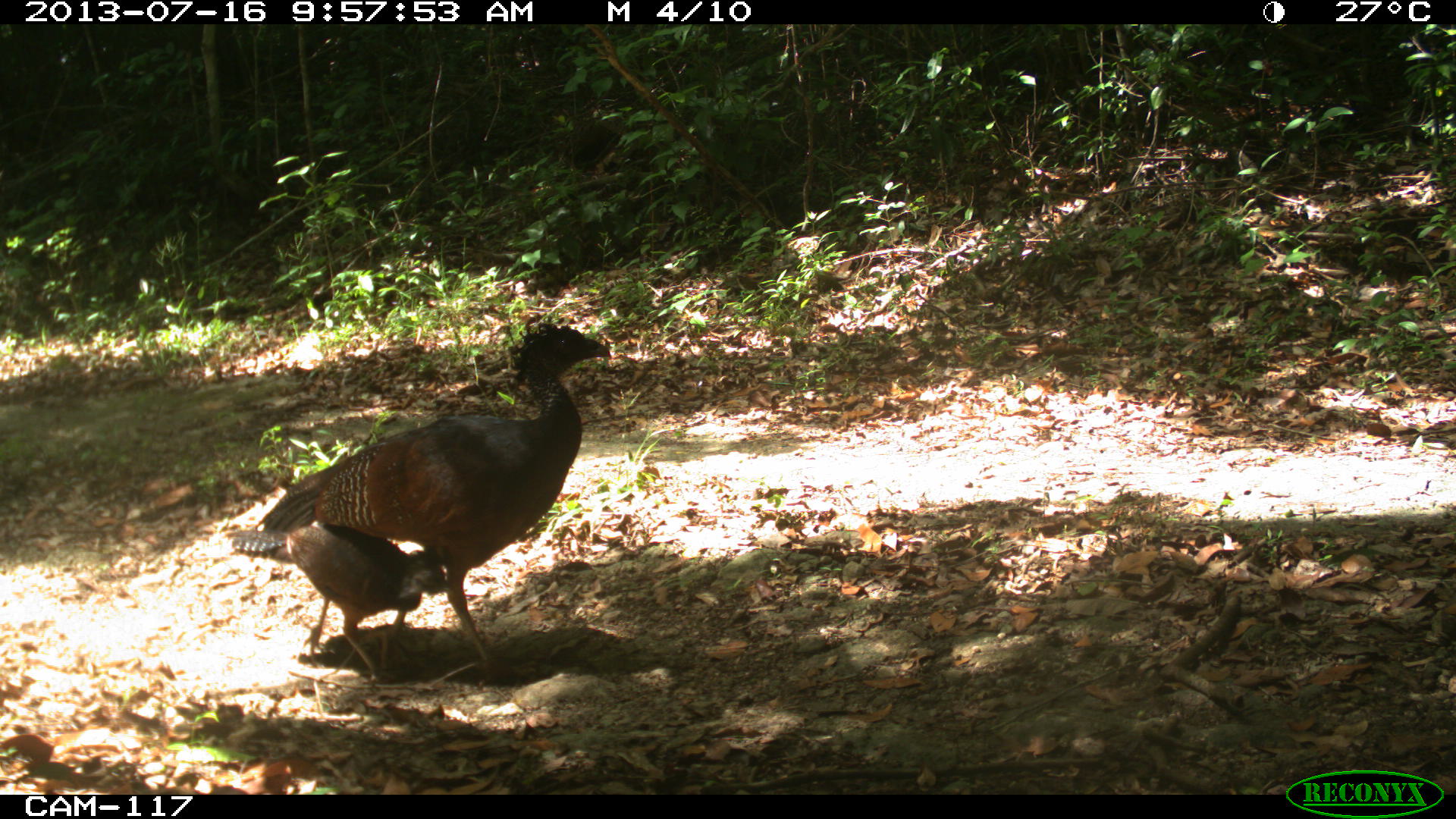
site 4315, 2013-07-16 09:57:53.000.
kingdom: Animalia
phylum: Chordata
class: Aves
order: Galliformes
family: Cracidae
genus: Crax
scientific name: Crax rubra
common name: great curassow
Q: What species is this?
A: Crax rubra (great curassow).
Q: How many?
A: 2.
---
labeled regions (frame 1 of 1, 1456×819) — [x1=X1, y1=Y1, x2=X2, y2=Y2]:
crax rubra: [x1=254, y1=321, x2=611, y2=690]; [x1=219, y1=524, x2=453, y2=684]